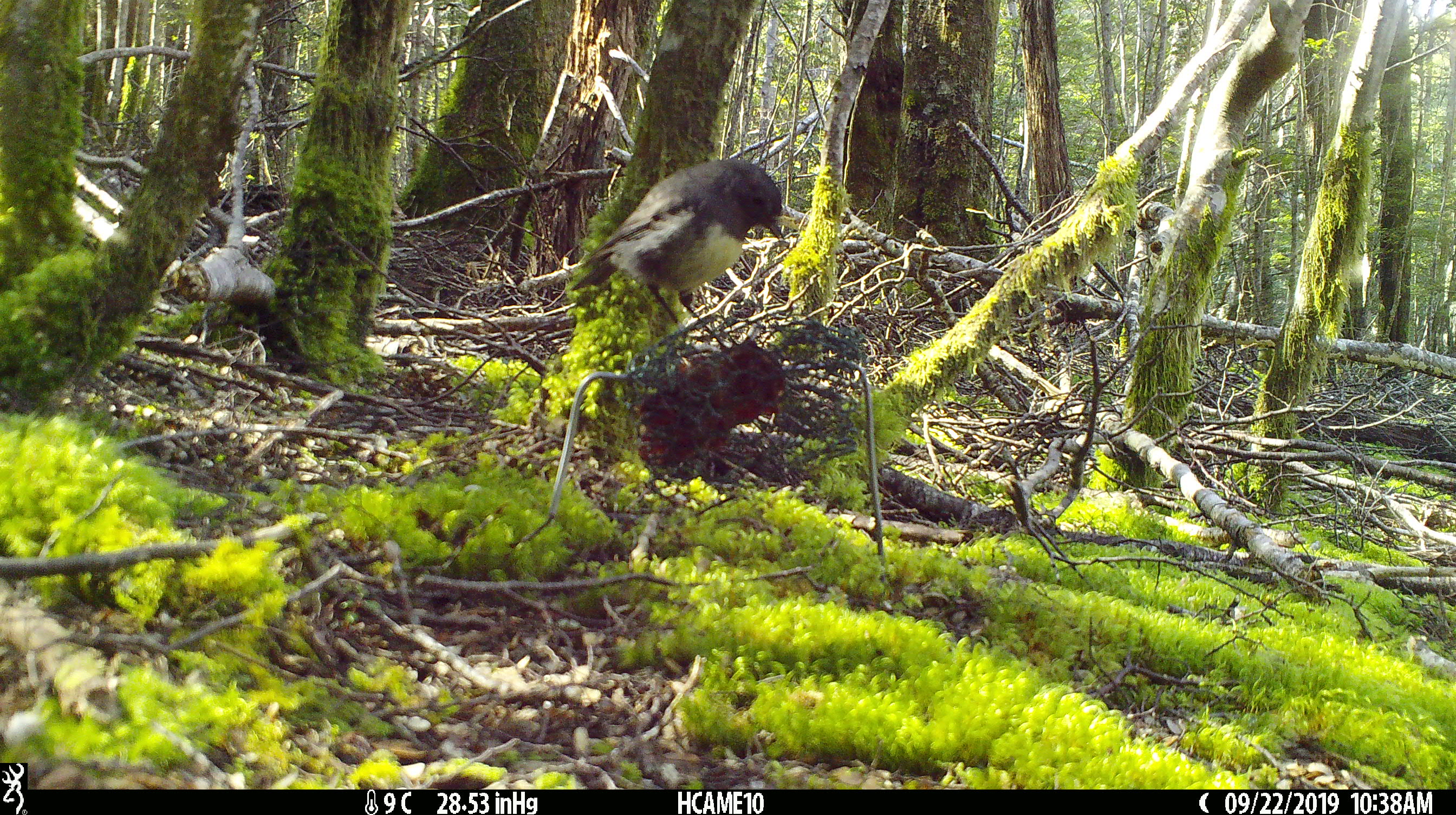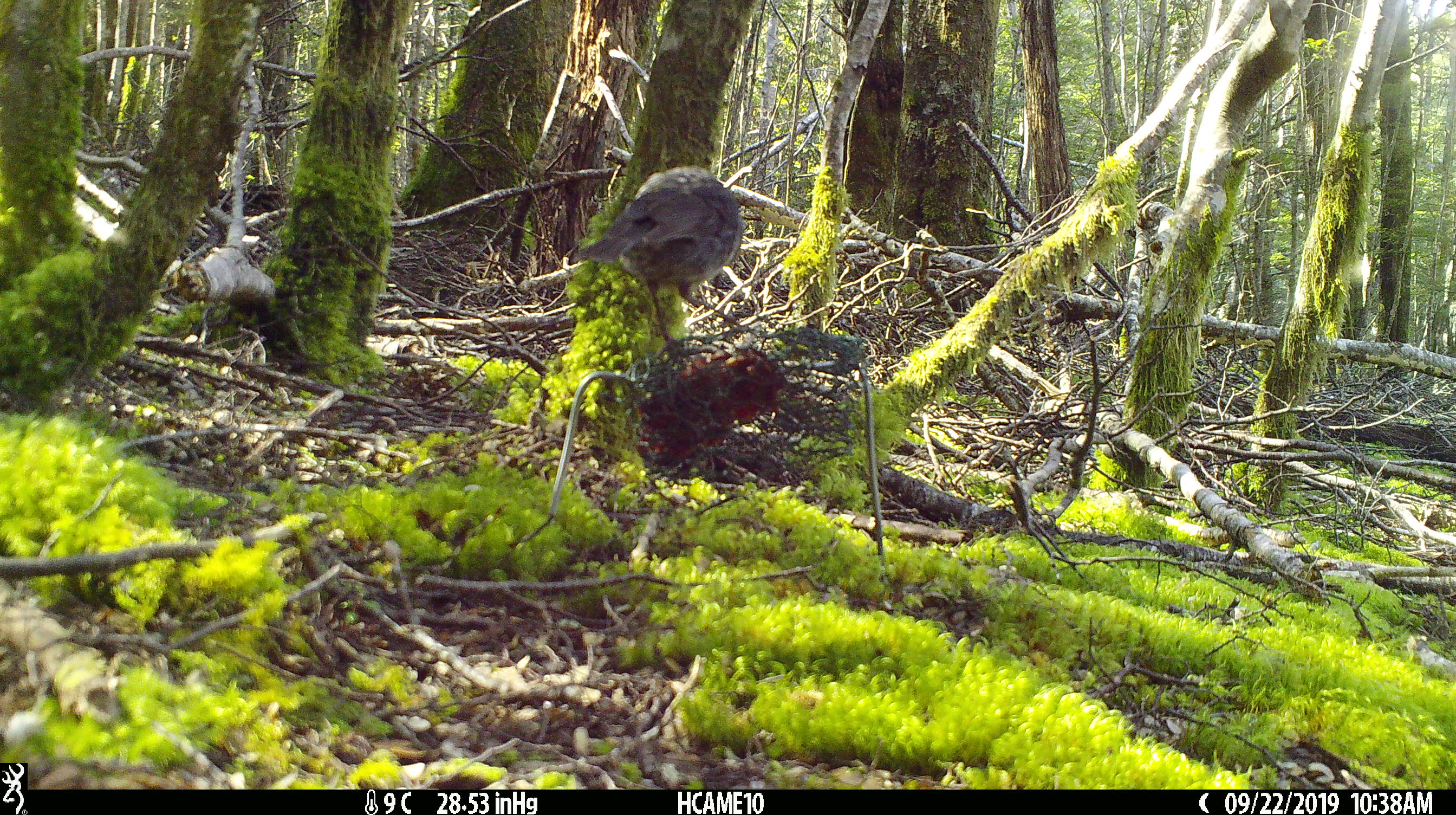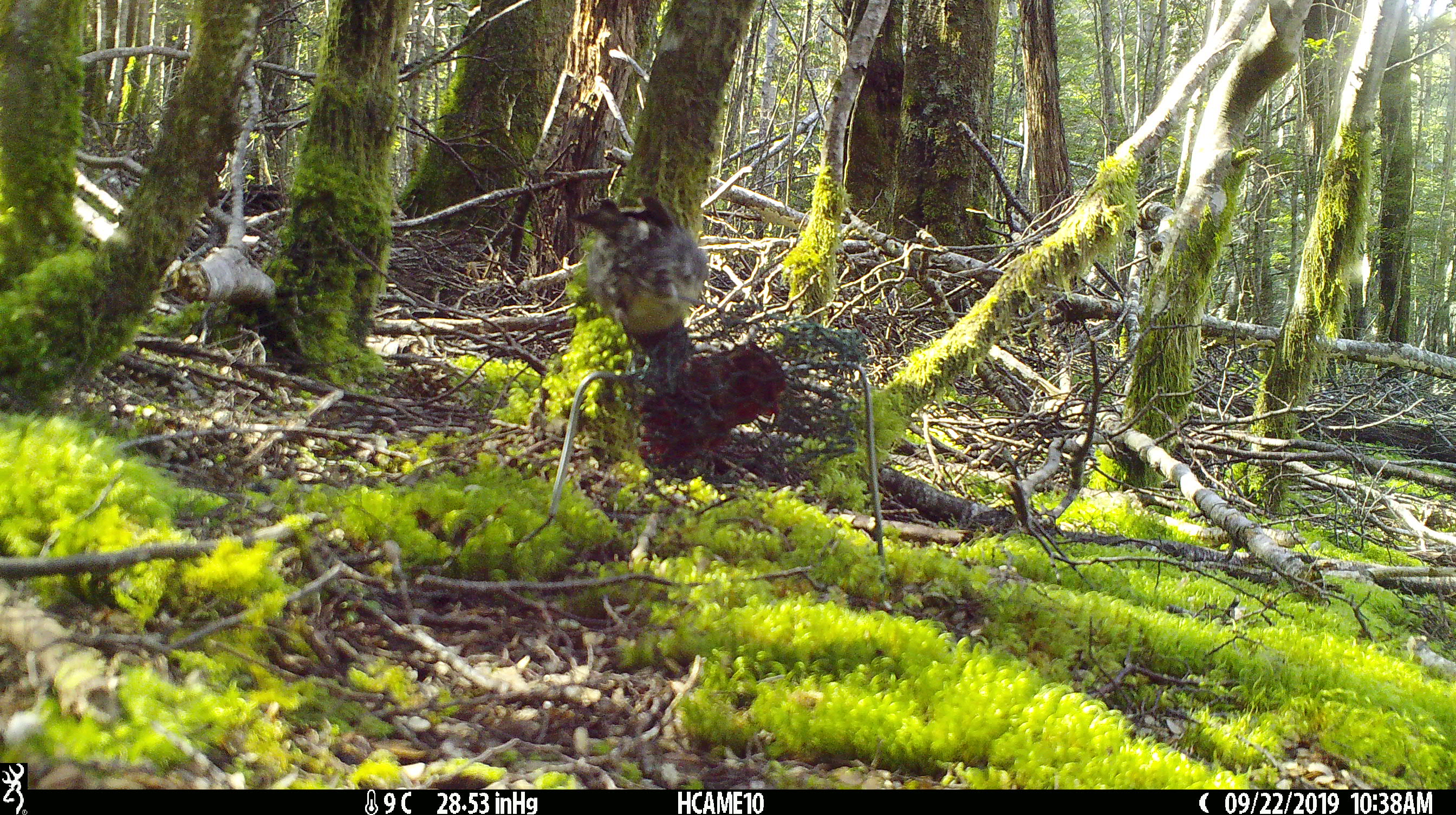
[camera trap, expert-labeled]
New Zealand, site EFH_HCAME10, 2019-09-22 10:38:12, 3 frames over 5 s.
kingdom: Animalia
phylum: Chordata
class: Aves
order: Passeriformes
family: Petroicidae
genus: Petroica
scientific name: Petroica australis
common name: new zealand robin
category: robin